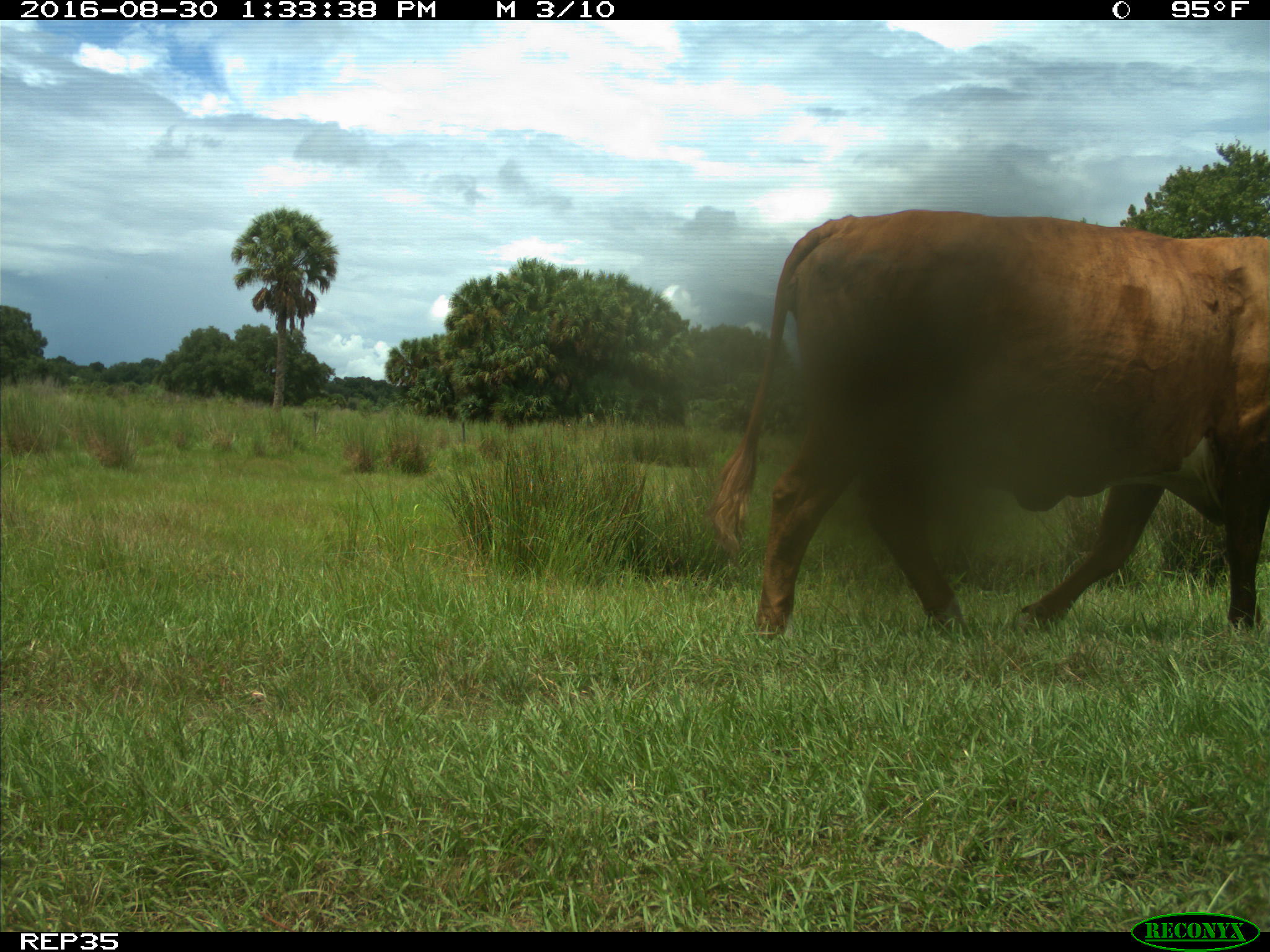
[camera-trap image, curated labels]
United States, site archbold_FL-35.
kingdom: Animalia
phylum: Chordata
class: Mammalia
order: Artiodactyla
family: Bovidae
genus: Bos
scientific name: Bos taurus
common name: domestic cow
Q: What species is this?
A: Bos taurus (domestic cow).